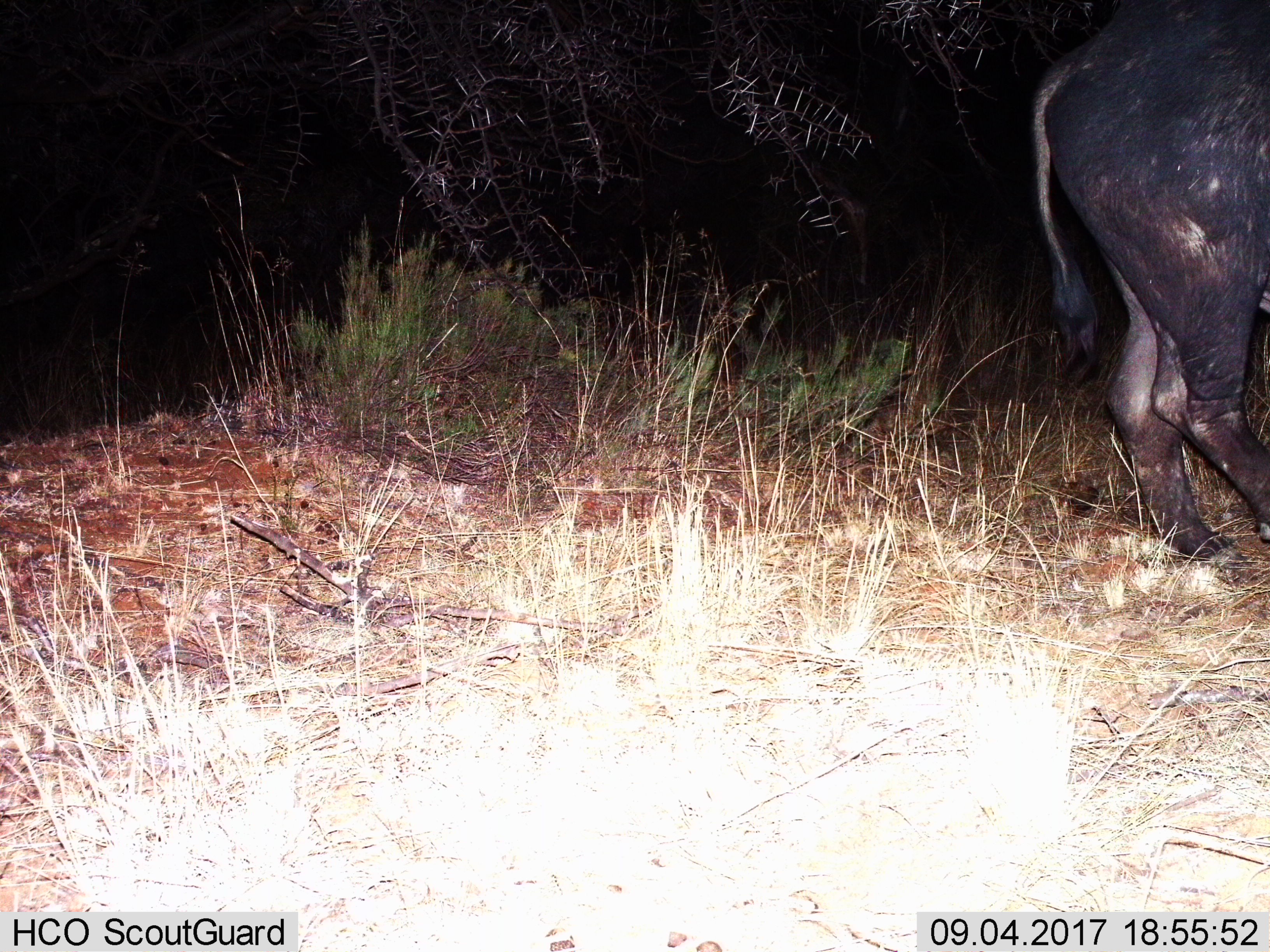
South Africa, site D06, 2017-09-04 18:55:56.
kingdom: Animalia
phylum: Chordata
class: Mammalia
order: Artiodactyla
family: Bovidae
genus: Syncerus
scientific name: Syncerus caffer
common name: cape buffalo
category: buffalo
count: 1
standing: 88%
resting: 0%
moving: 12%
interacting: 0%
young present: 0%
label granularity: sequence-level